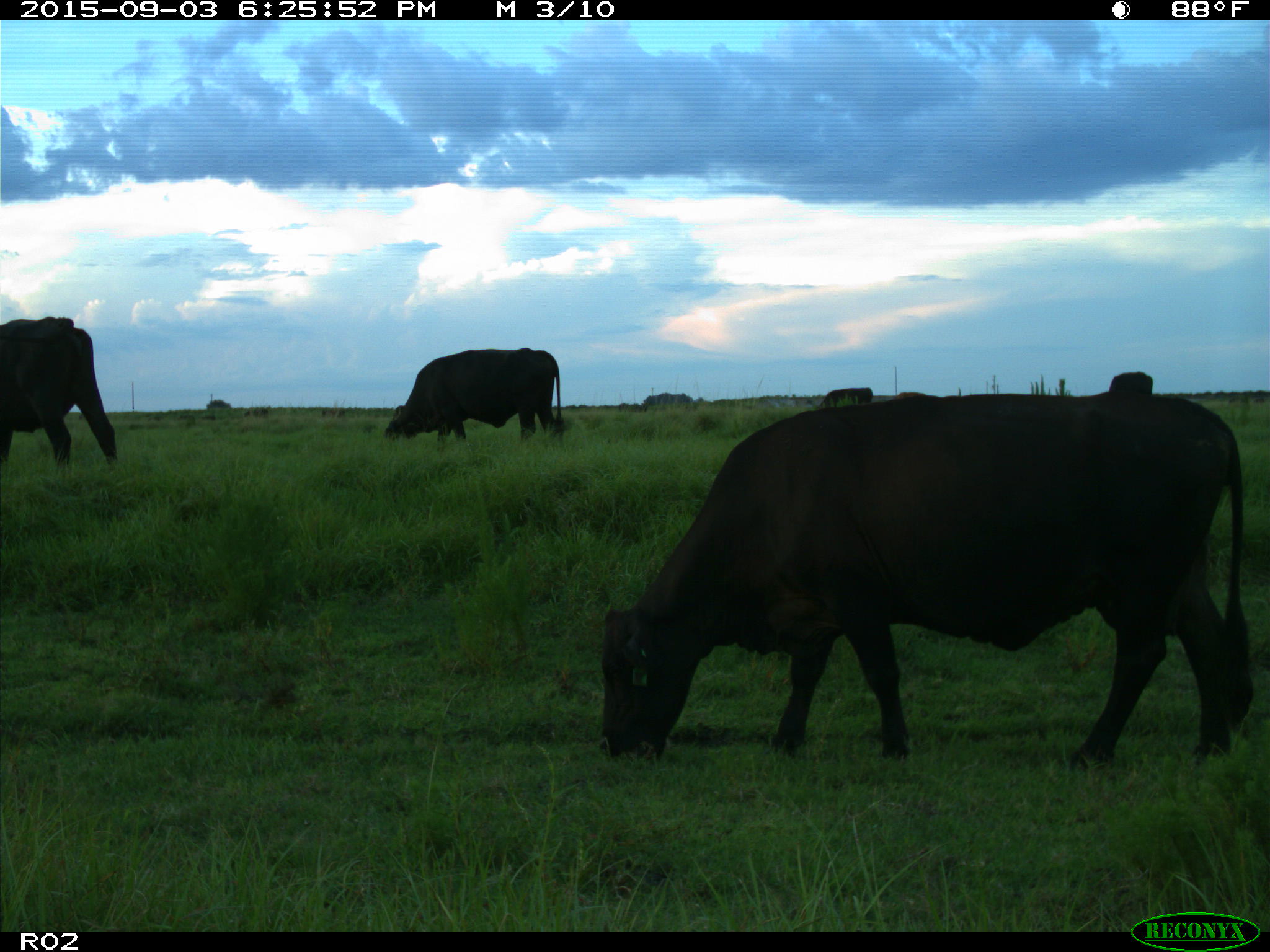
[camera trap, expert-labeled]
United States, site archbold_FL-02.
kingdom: Animalia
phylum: Chordata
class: Mammalia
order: Artiodactyla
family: Bovidae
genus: Bos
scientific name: Bos taurus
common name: domestic cow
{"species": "Bos taurus (domestic cow)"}